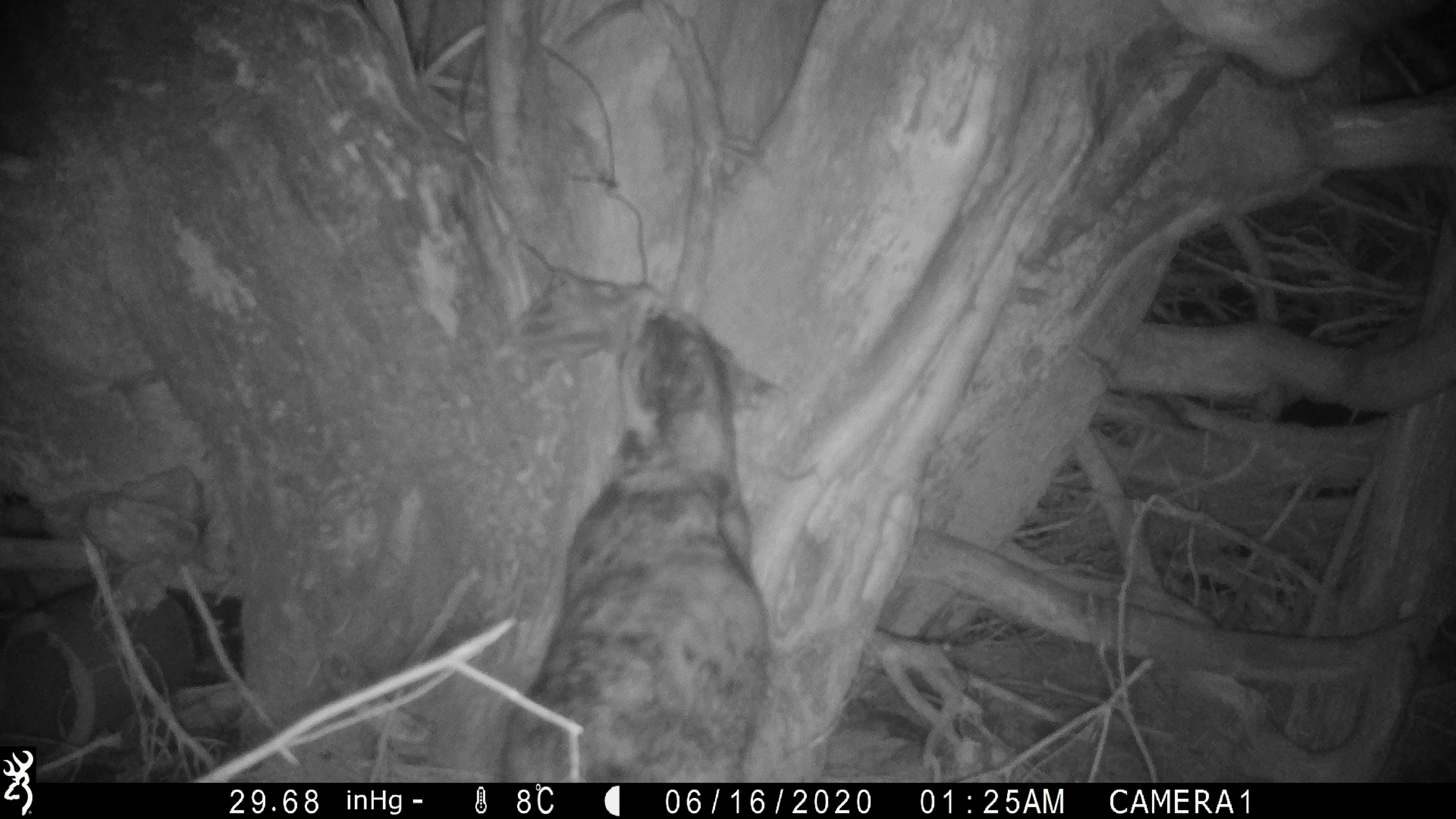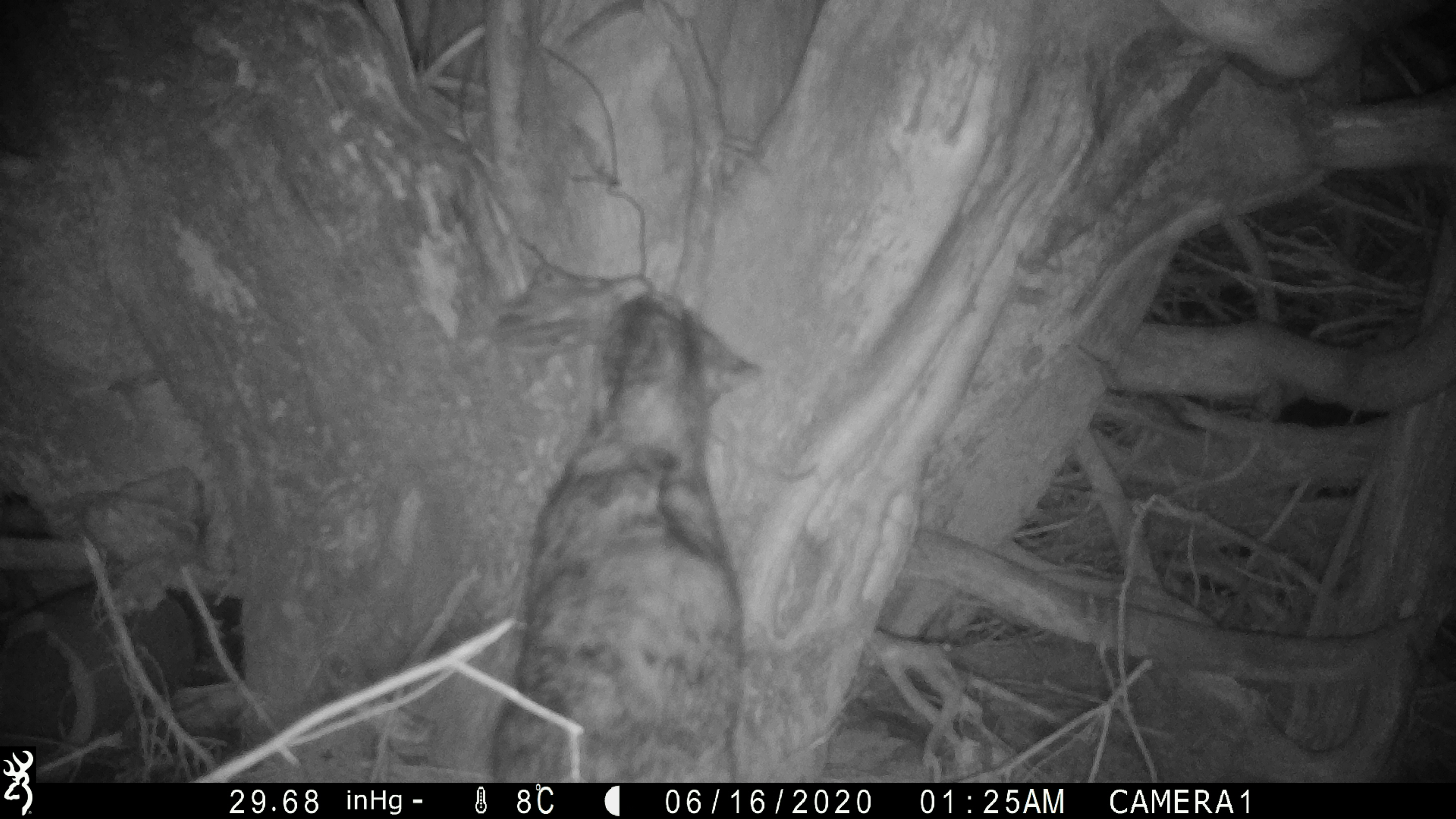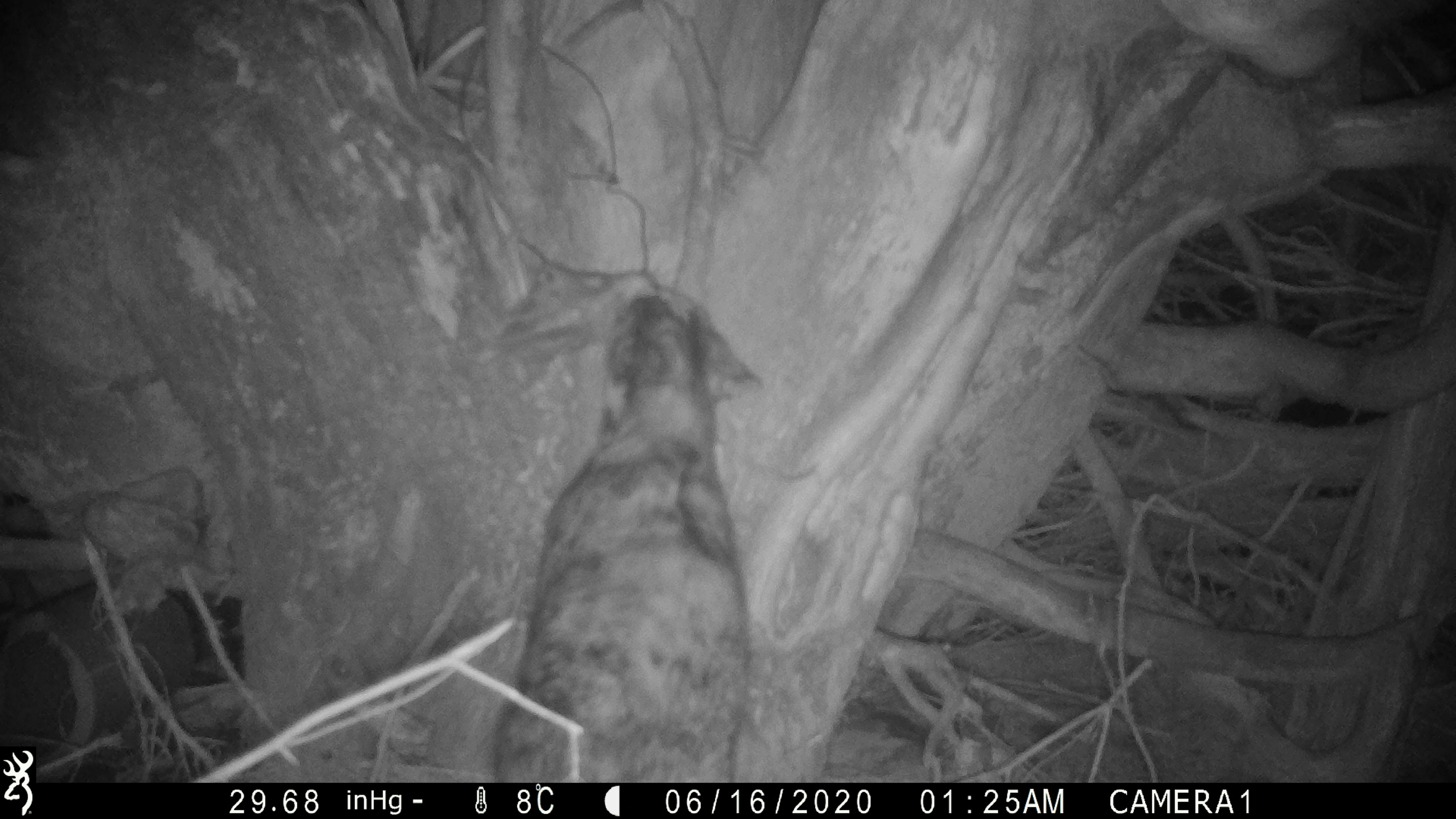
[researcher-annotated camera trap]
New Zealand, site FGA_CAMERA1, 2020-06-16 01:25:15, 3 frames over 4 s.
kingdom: Animalia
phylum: Chordata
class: Mammalia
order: Carnivora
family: Felidae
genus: Felis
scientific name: Felis catus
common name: domestic cat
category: cat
Cat (domestic cat) (Felis catus).